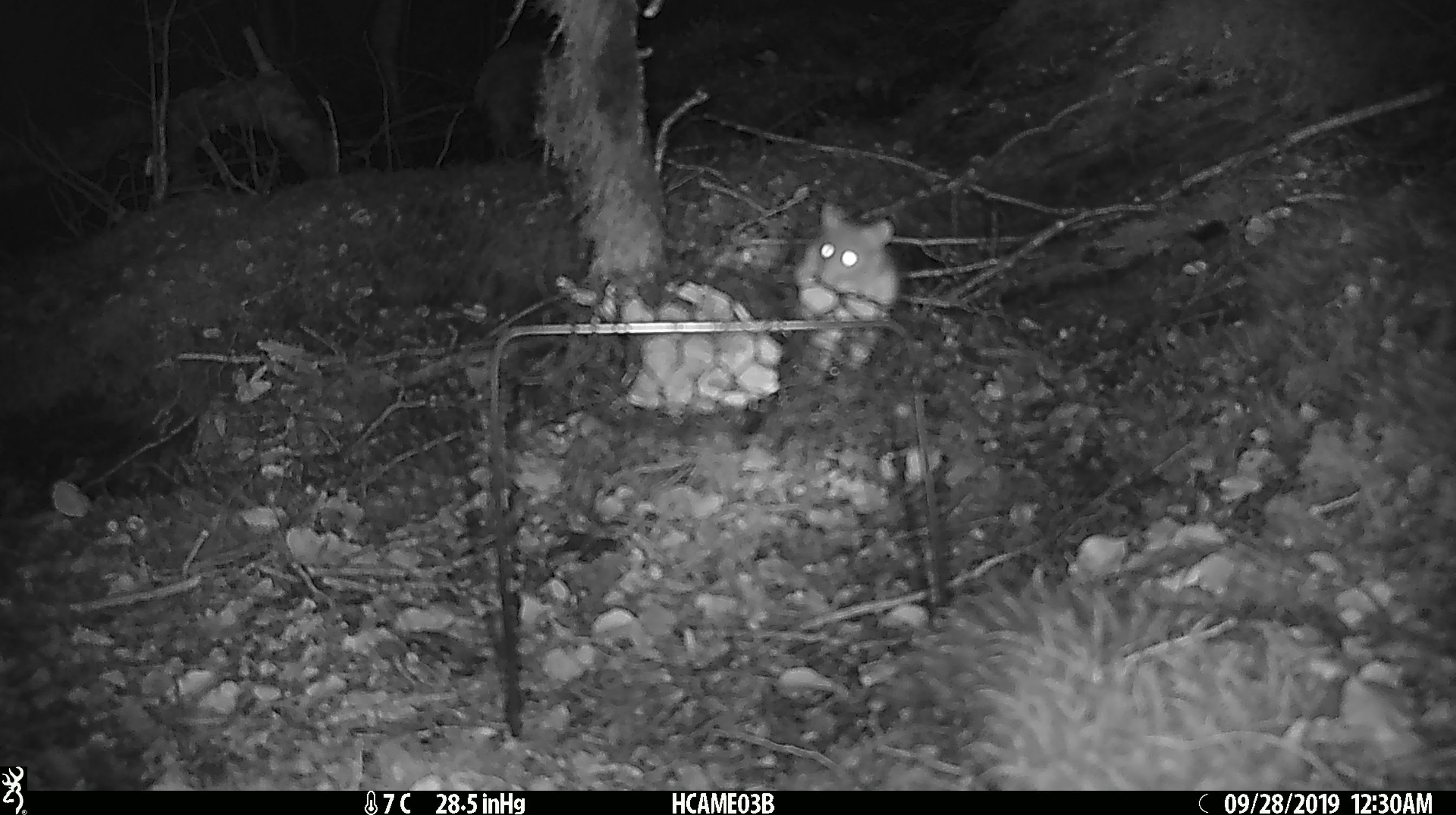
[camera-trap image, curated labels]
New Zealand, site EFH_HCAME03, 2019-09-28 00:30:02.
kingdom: Animalia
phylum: Chordata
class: Mammalia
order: Rodentia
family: Muridae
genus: Mus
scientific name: Mus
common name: mouse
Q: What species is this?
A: Mouse (Mus).